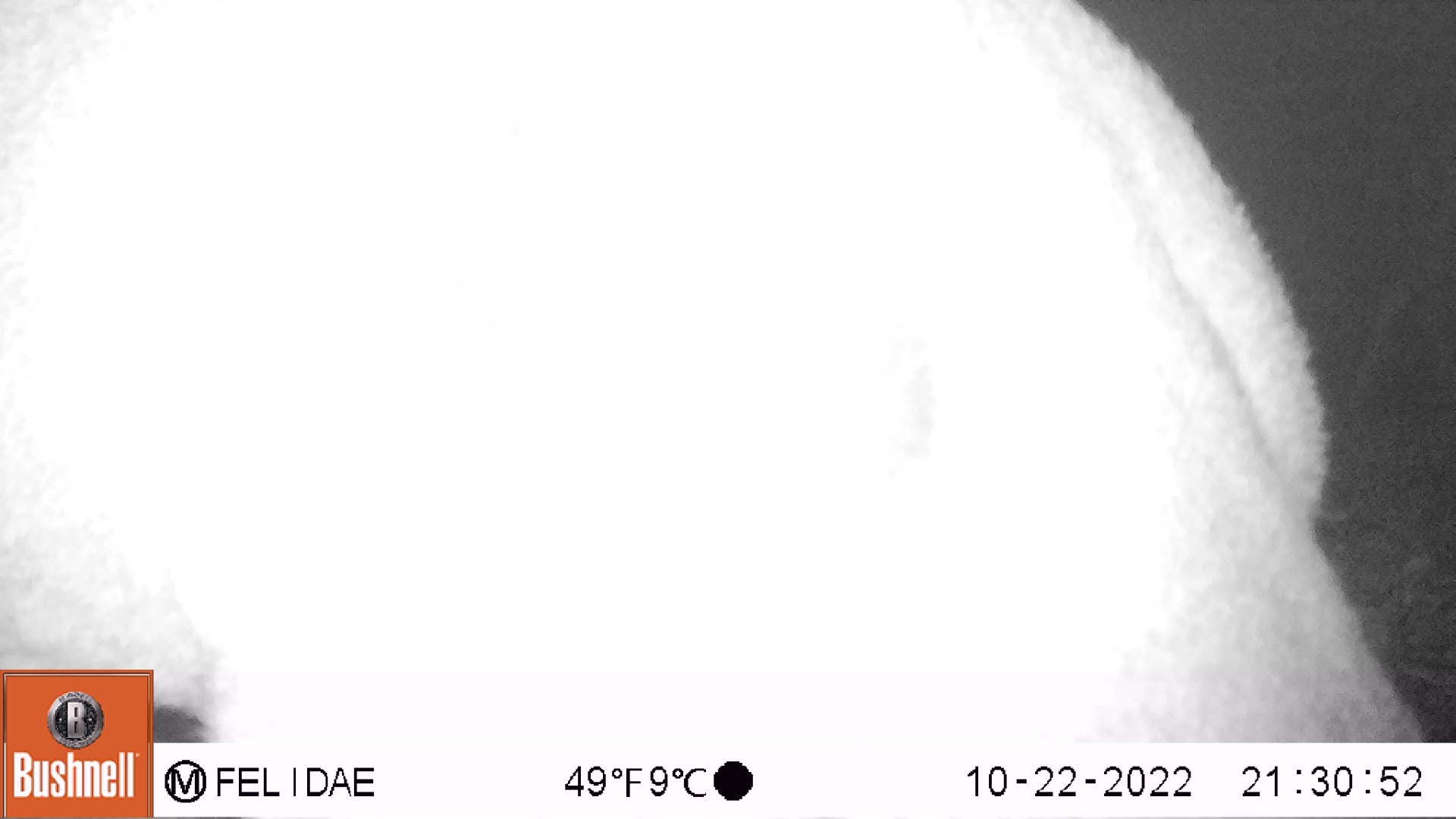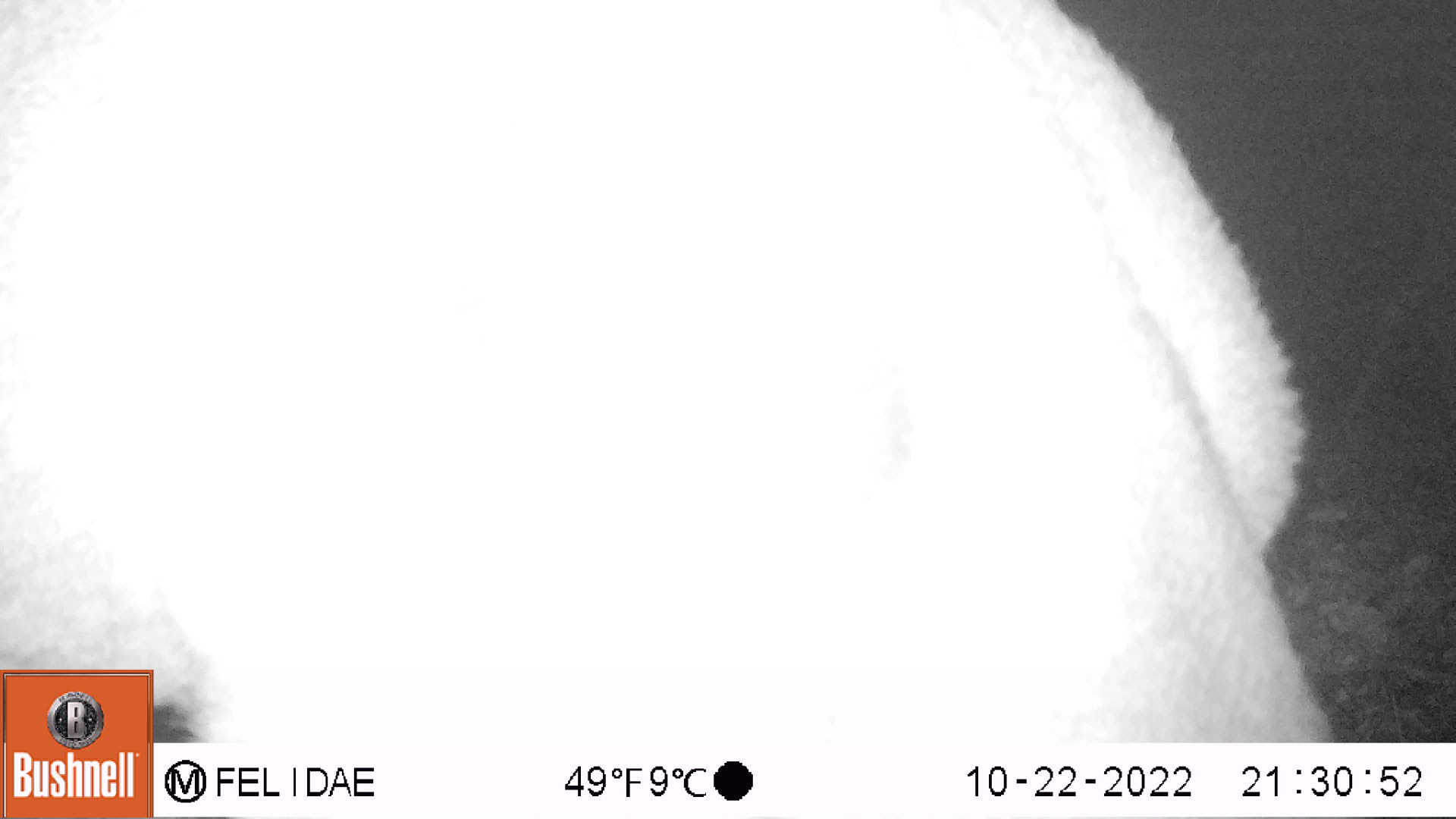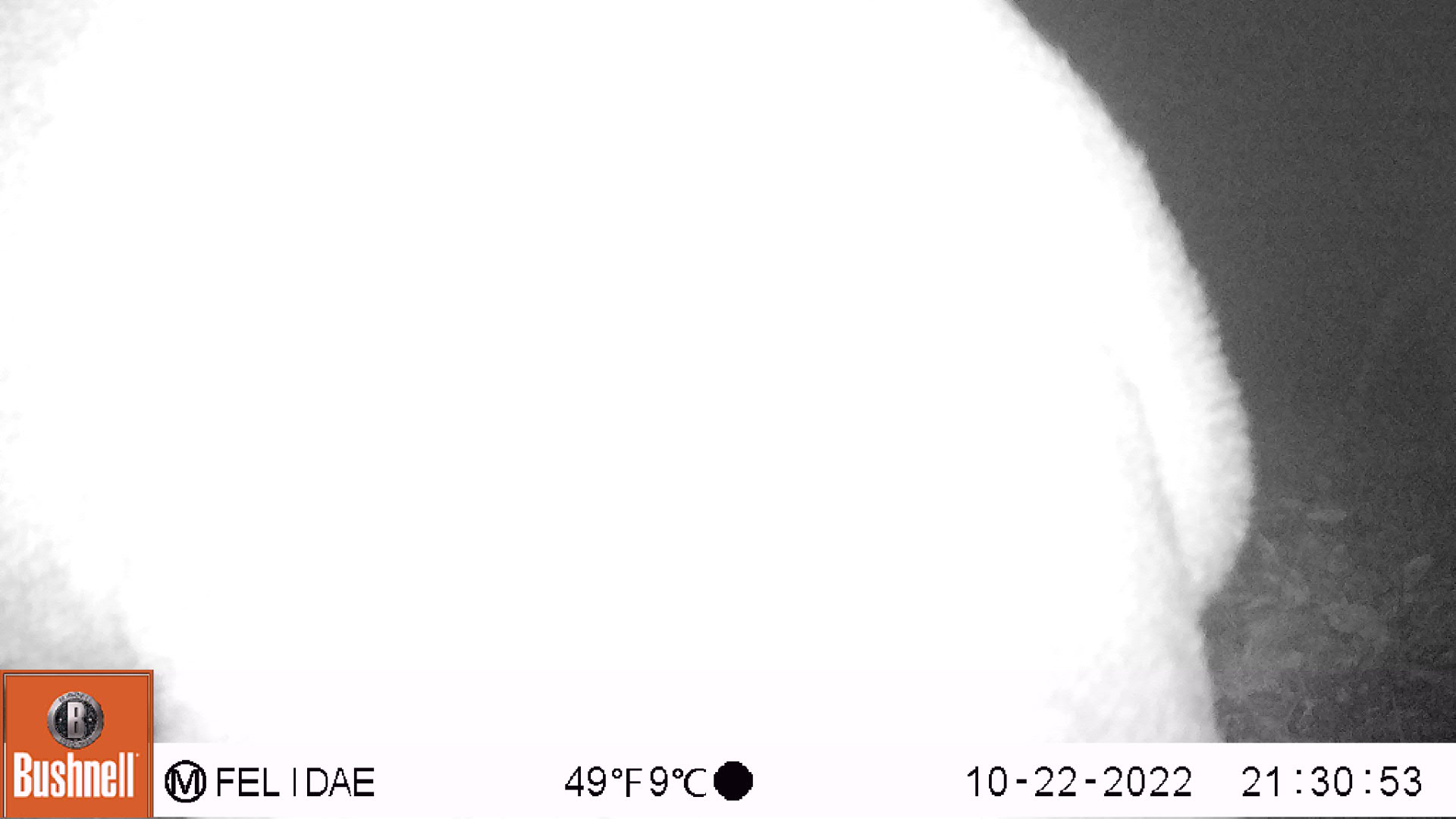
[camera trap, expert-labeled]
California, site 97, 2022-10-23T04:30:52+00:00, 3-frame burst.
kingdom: Animalia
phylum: Chordata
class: Mammalia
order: Artiodactyla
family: Cervidae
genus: Odocoileus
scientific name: Odocoileus hemionus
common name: mule deer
Mule deer (Odocoileus hemionus).